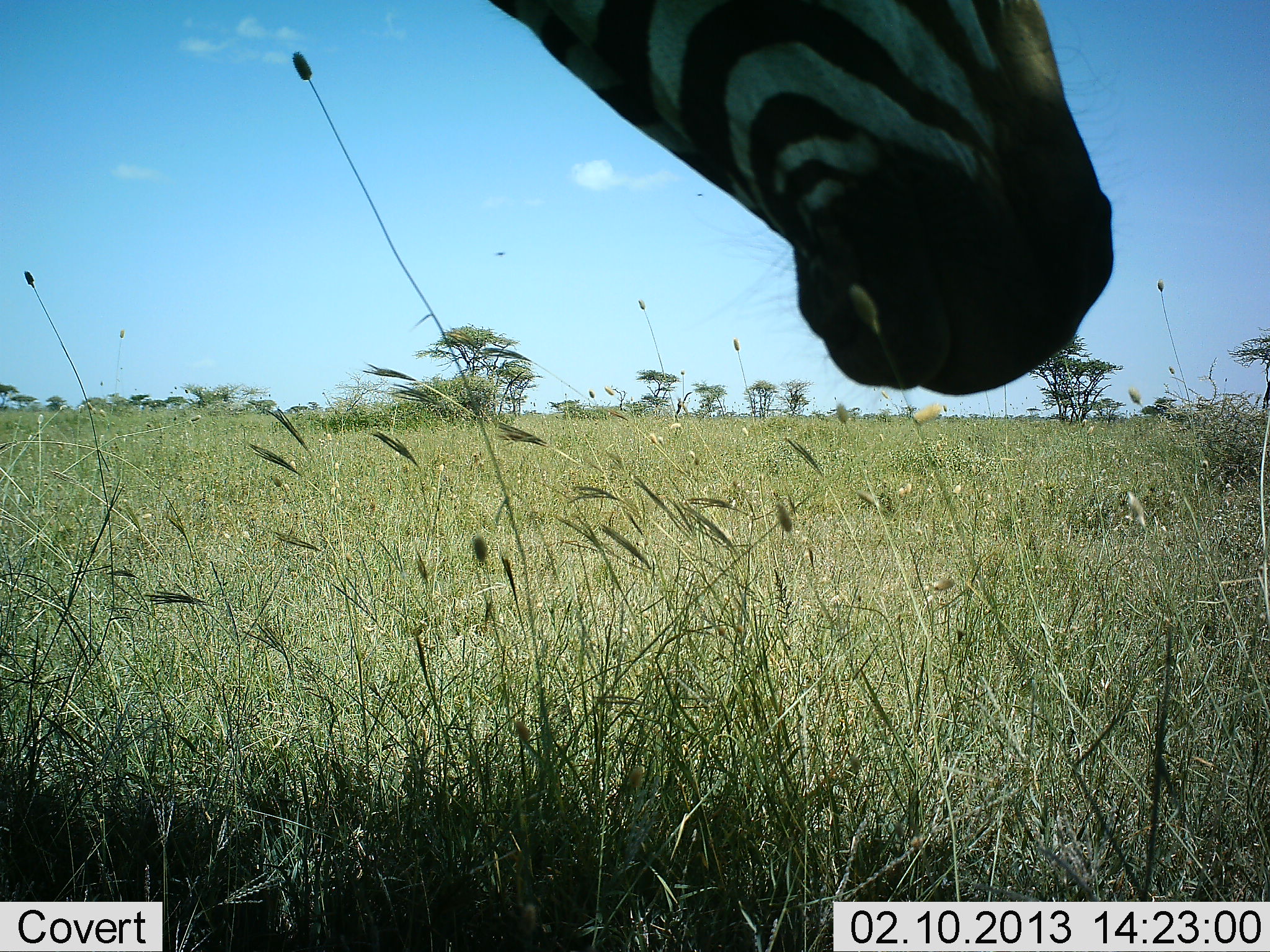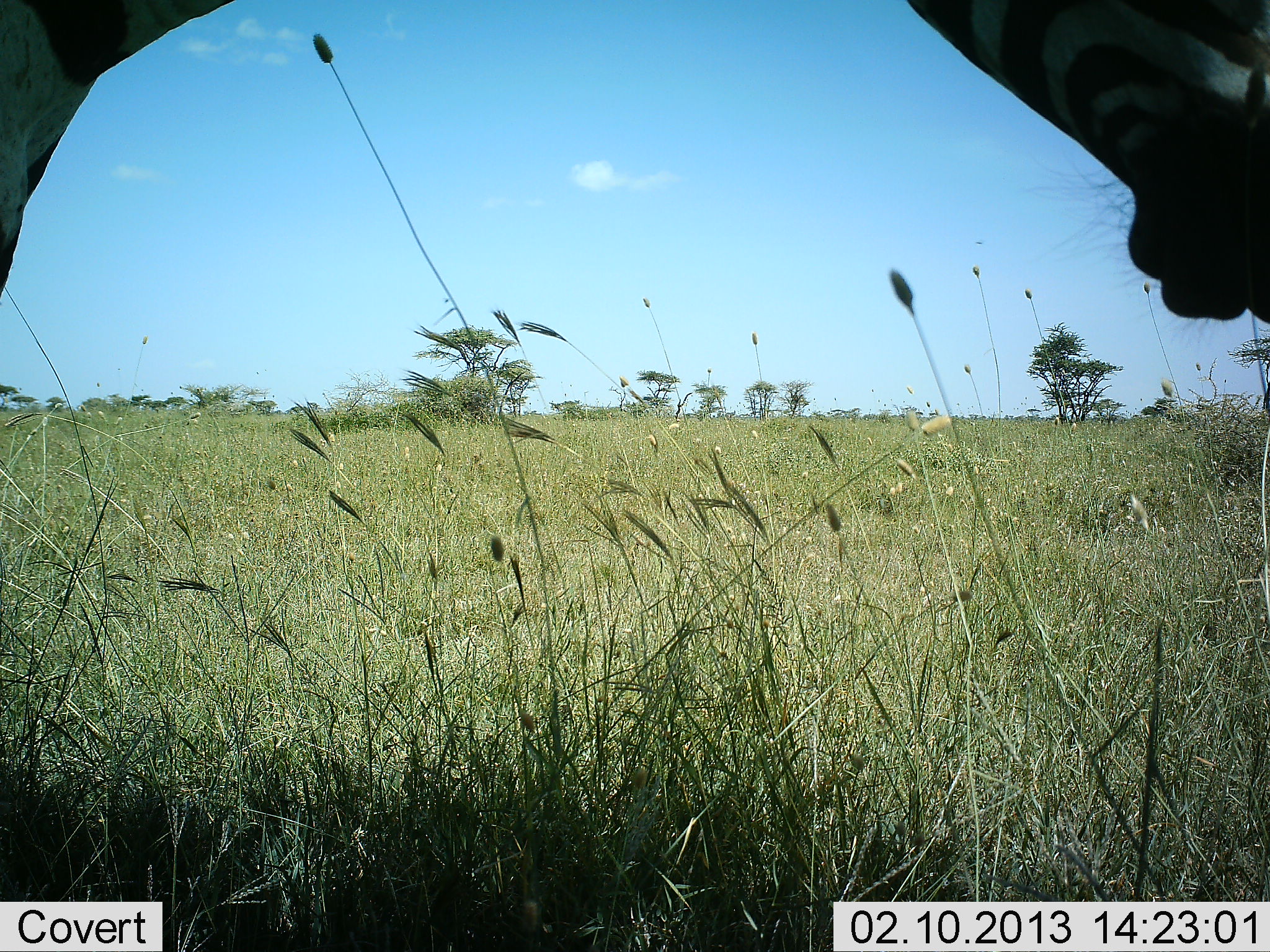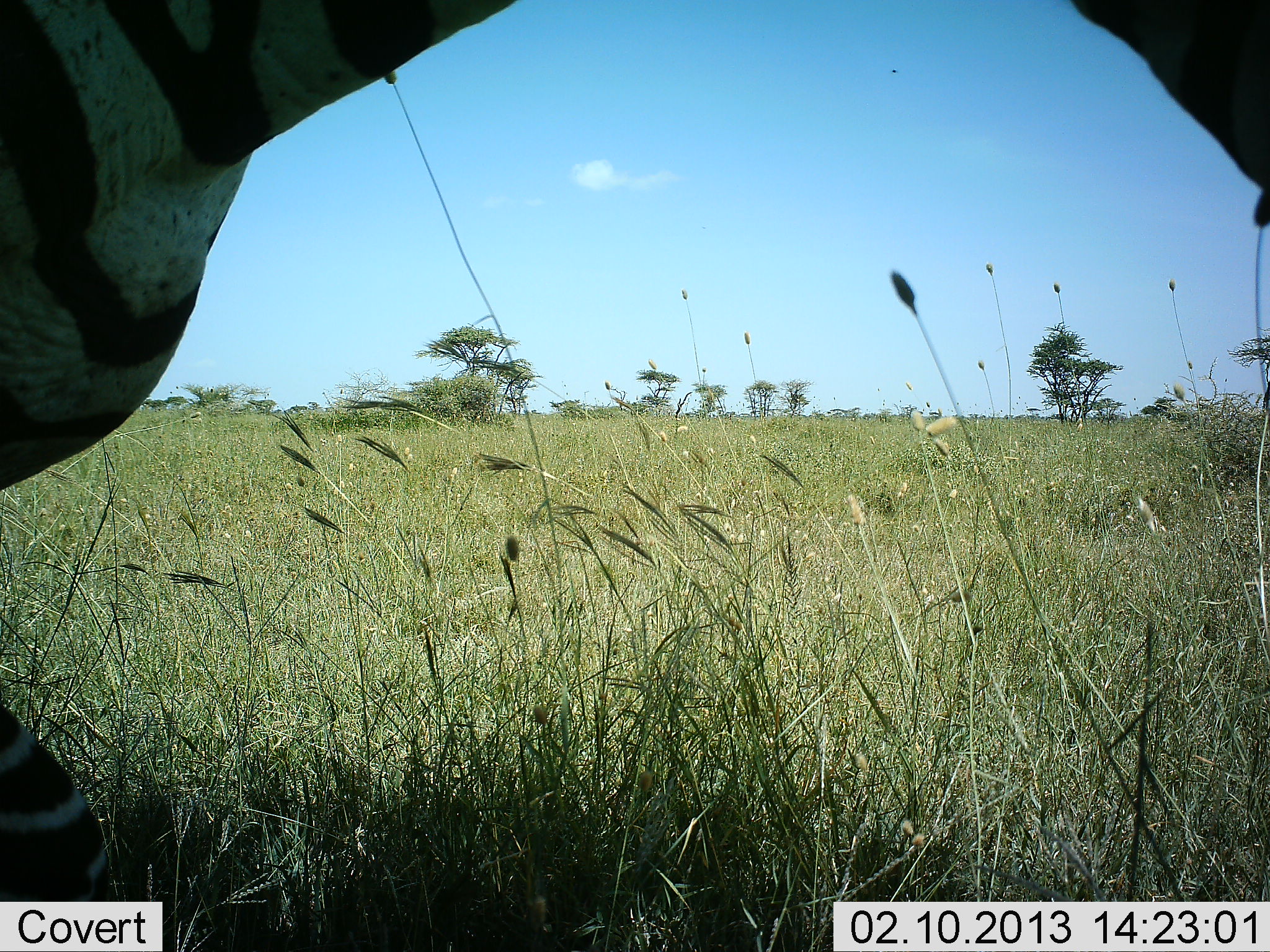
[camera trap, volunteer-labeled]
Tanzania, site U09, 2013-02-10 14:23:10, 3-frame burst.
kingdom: Animalia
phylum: Chordata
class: Mammalia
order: Perissodactyla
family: Equidae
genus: Equus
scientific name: Equus quagga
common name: plains zebra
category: zebra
Zebra (plains zebra) (Equus quagga), count 1. Behavior (volunteer vote fractions): standing 21%, resting 0%, moving 86%, interacting 0%. Young present (vote fraction): 0%. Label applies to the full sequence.